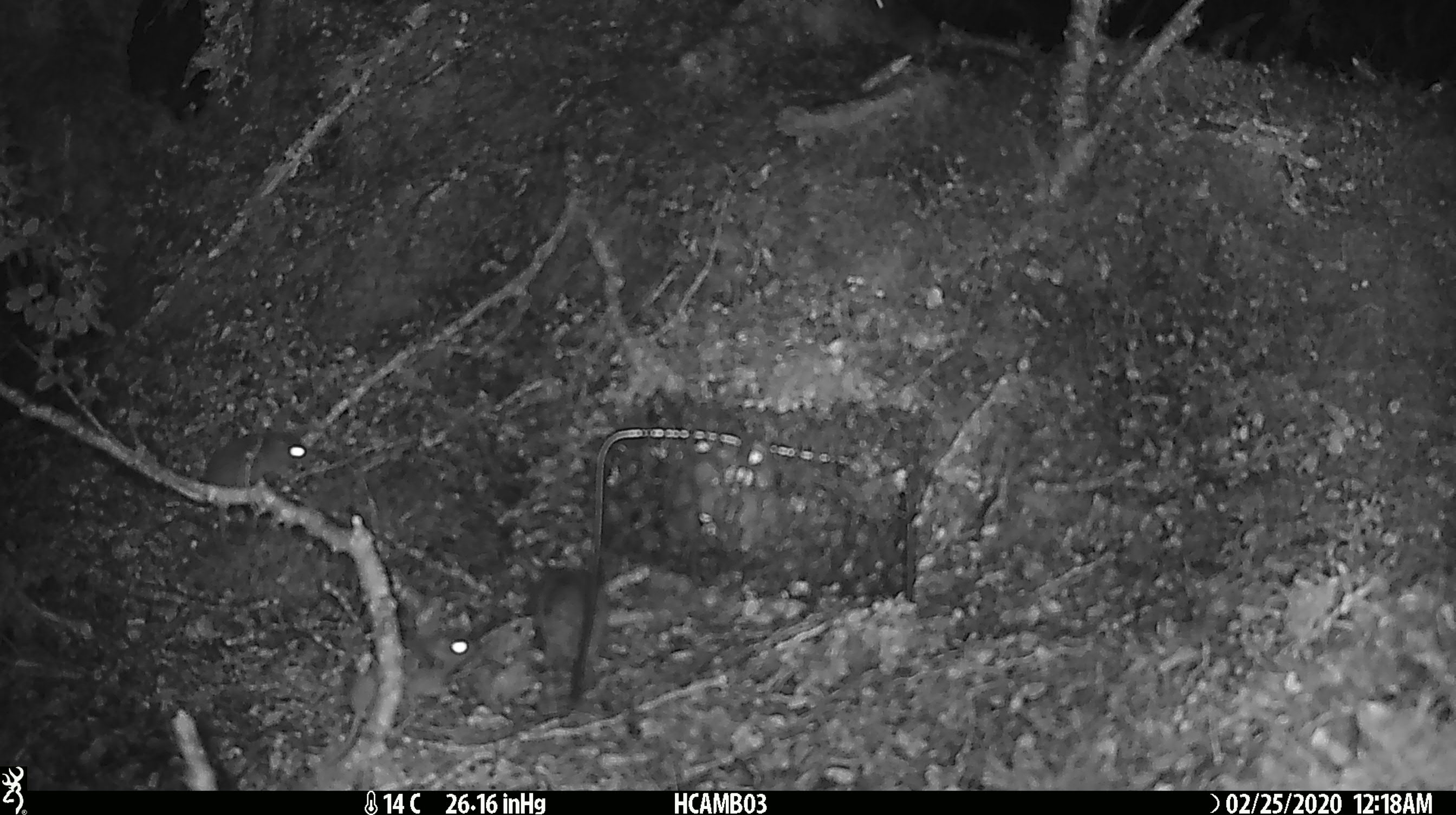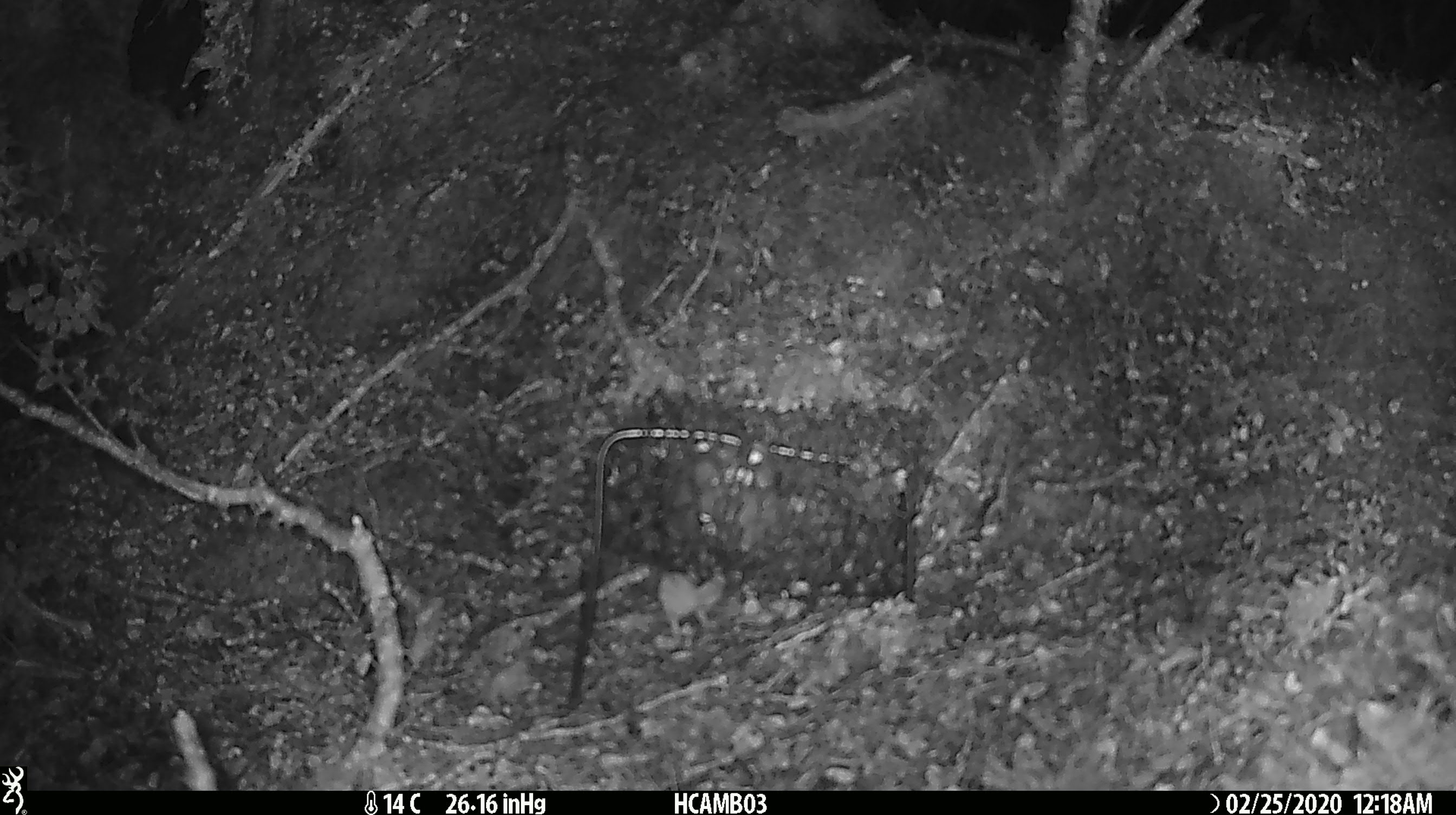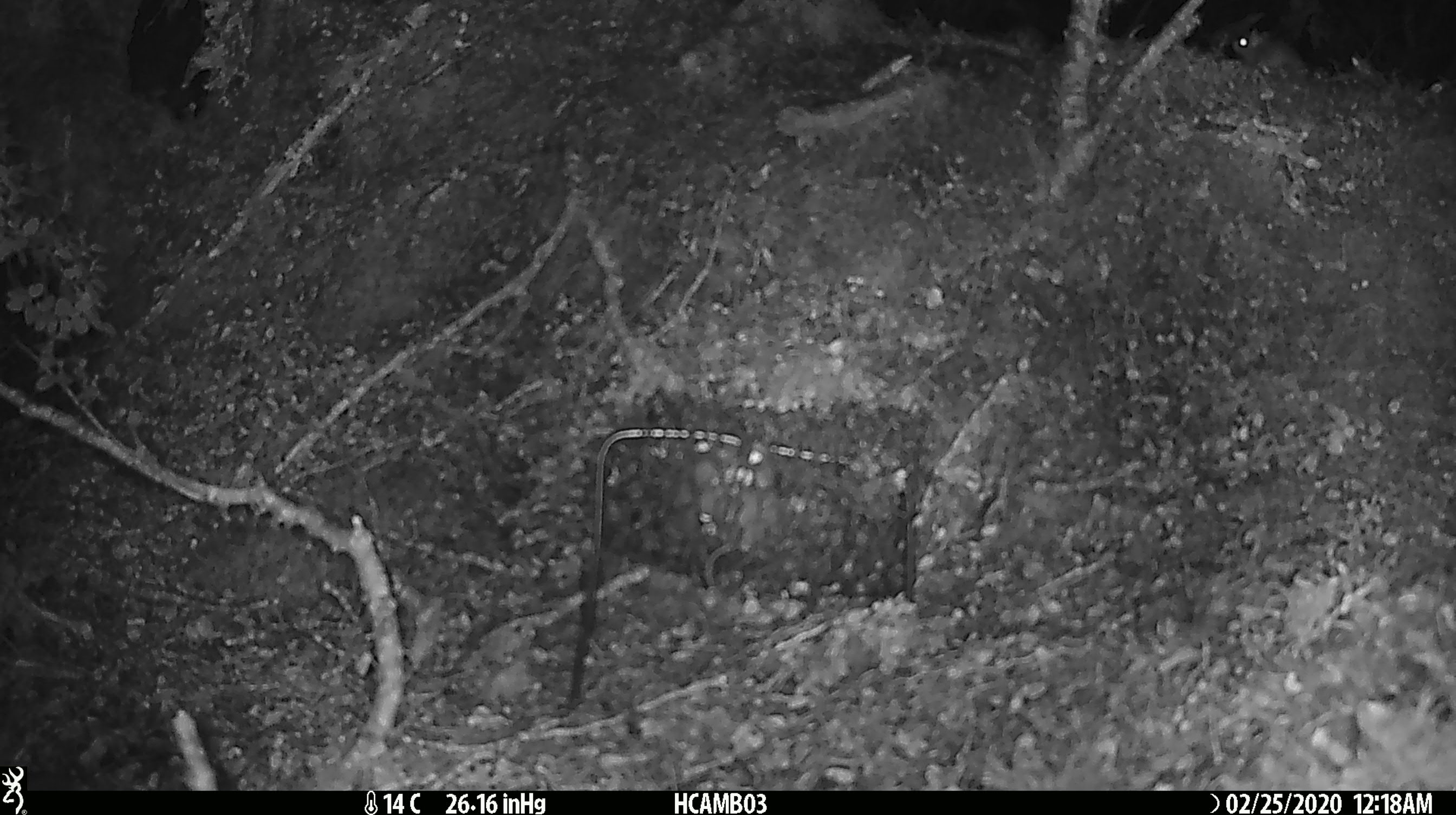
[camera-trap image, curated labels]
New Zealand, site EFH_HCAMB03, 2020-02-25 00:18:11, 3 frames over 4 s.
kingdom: Animalia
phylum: Chordata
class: Mammalia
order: Rodentia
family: Muridae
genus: Mus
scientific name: Mus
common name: mouse